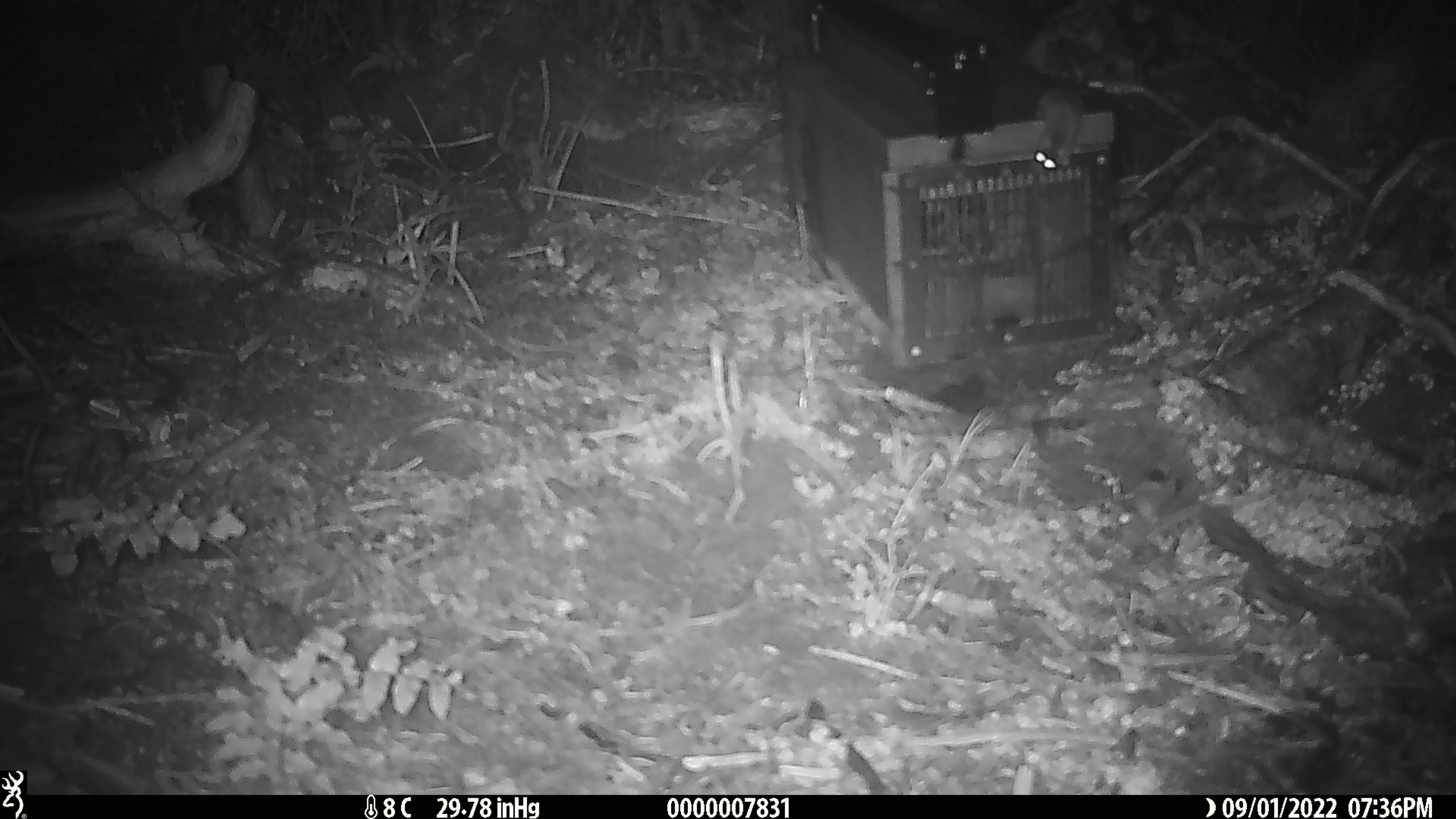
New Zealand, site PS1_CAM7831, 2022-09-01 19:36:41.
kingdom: Animalia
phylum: Chordata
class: Mammalia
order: Rodentia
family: Muridae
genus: Mus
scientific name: Mus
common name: mouse